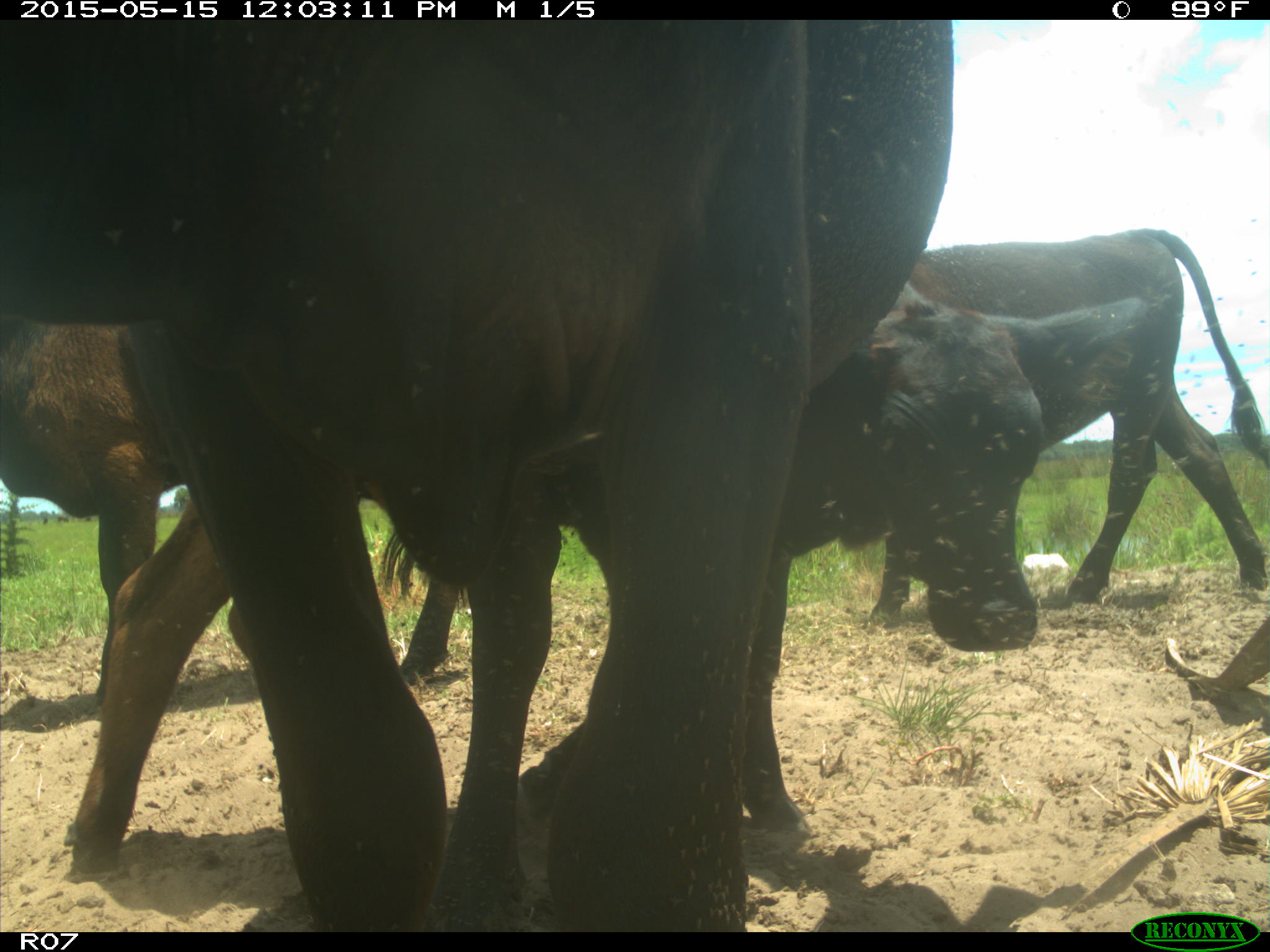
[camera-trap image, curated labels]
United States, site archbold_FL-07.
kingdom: Animalia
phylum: Chordata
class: Mammalia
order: Artiodactyla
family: Bovidae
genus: Bos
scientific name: Bos taurus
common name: domestic cow